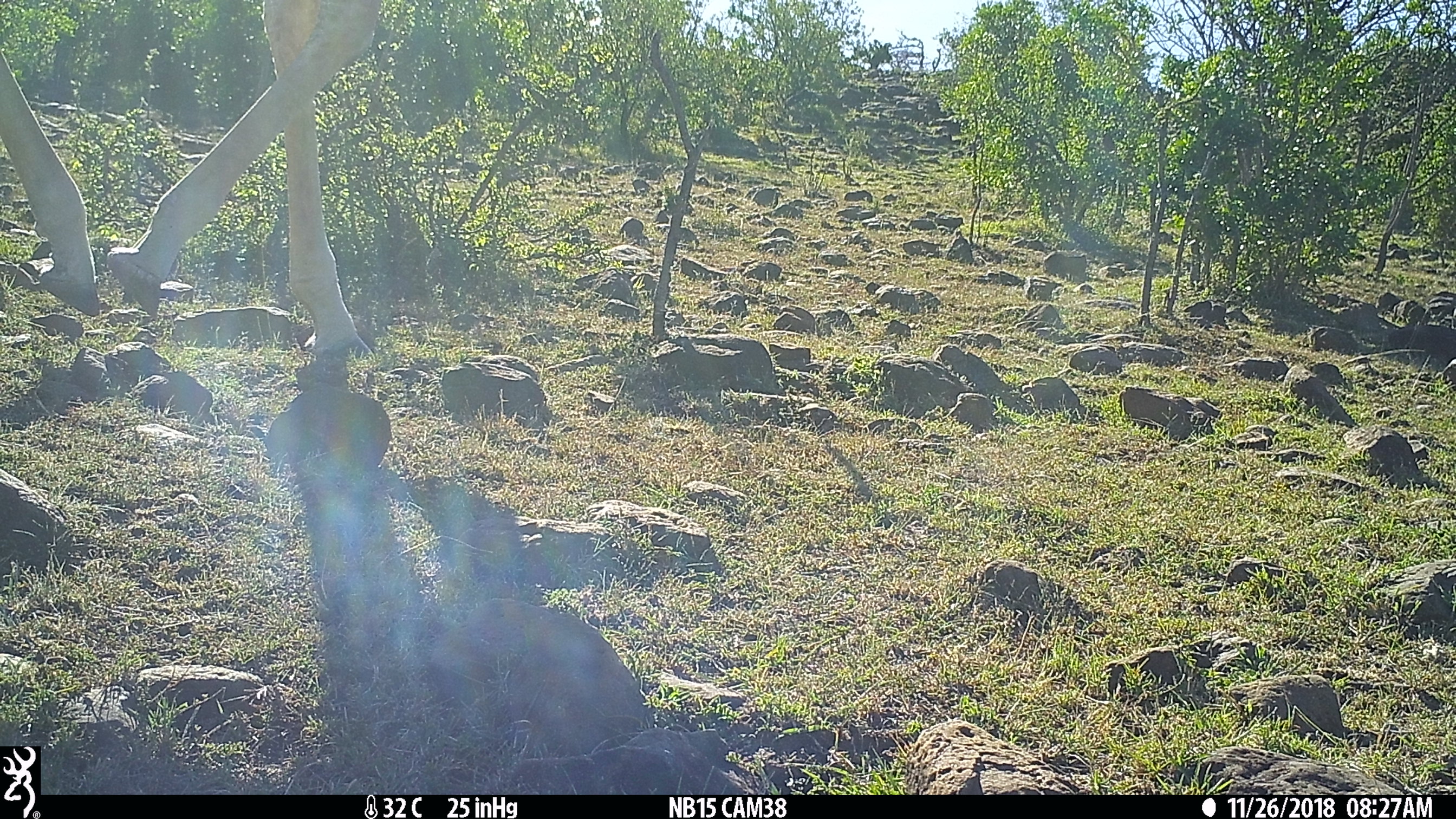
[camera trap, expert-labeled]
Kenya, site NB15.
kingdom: Animalia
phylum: Chordata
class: Mammalia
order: Artiodactyla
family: Giraffidae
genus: Giraffa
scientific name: Giraffa camelopardalis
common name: northern giraffe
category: giraffe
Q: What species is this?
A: Giraffe (northern giraffe) (Giraffa camelopardalis).